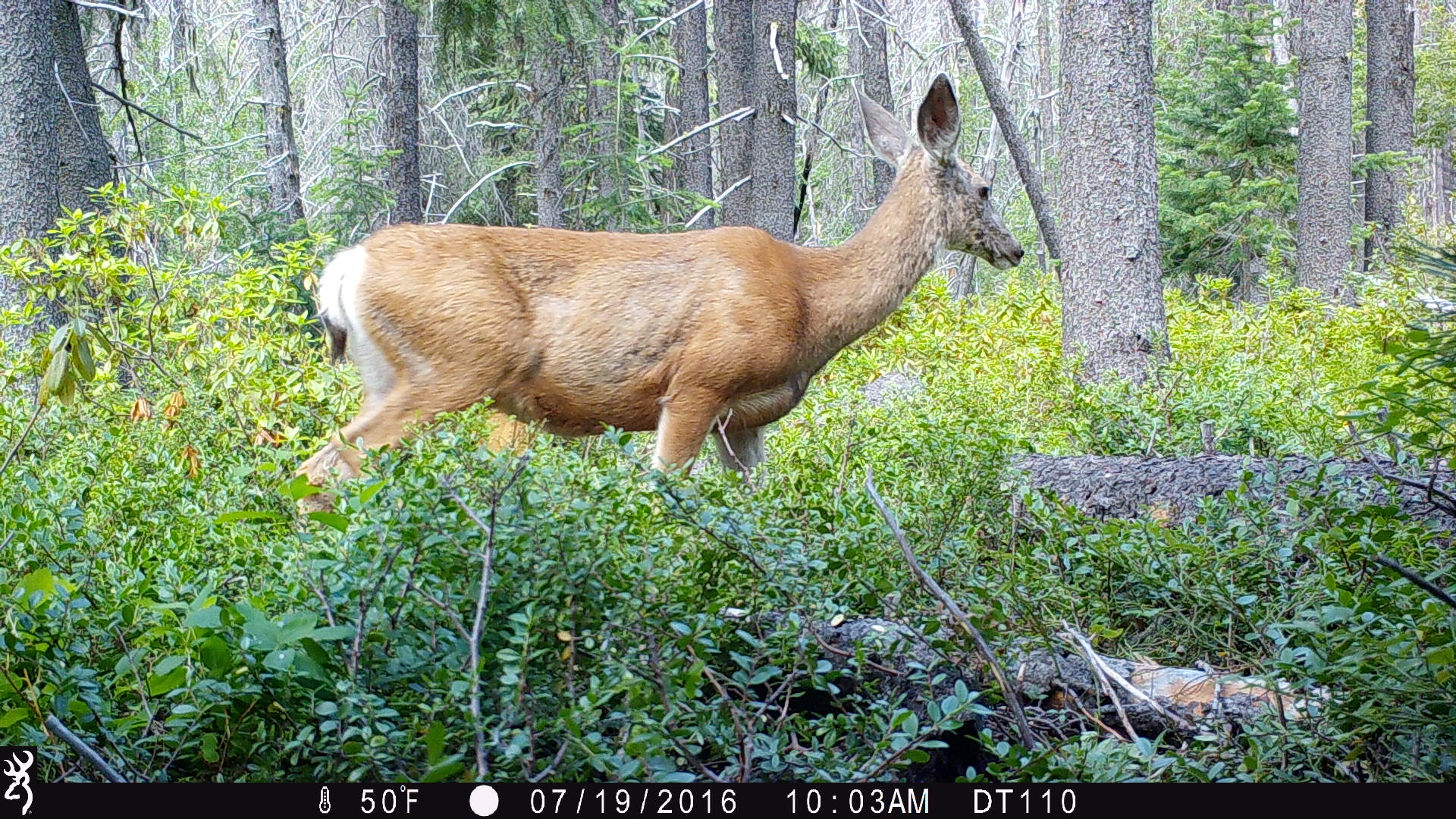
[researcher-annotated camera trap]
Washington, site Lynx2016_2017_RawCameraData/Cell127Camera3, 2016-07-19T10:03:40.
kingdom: Animalia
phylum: Chordata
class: Mammalia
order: Artiodactyla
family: Cervidae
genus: Odocoileus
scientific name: Odocoileus hemionus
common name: mule deer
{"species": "Odocoileus hemionus (mule deer)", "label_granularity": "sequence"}